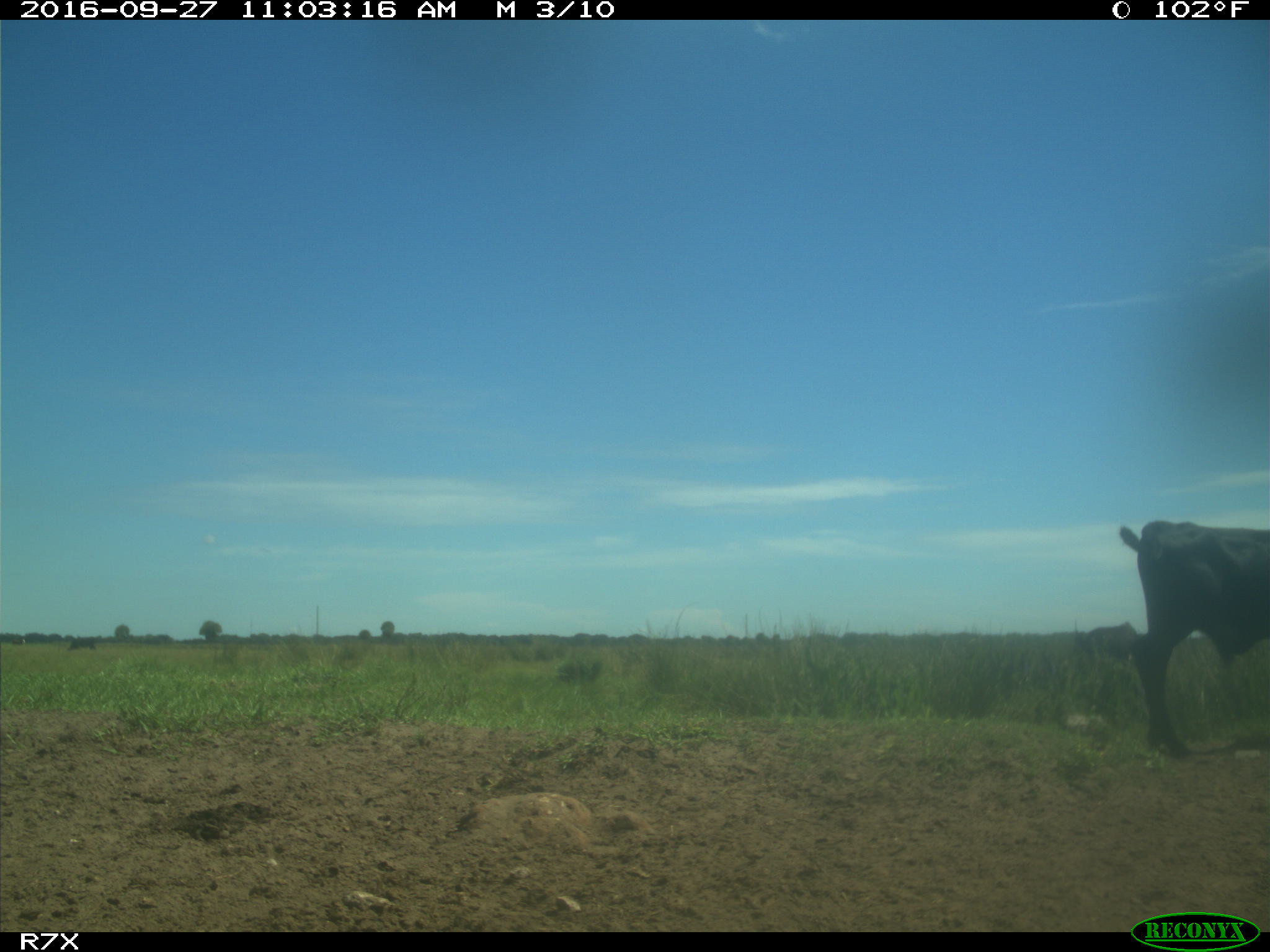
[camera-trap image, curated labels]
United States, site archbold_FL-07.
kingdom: Animalia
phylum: Chordata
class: Mammalia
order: Artiodactyla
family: Bovidae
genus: Bos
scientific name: Bos taurus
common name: domestic cow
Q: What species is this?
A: Bos taurus (domestic cow).